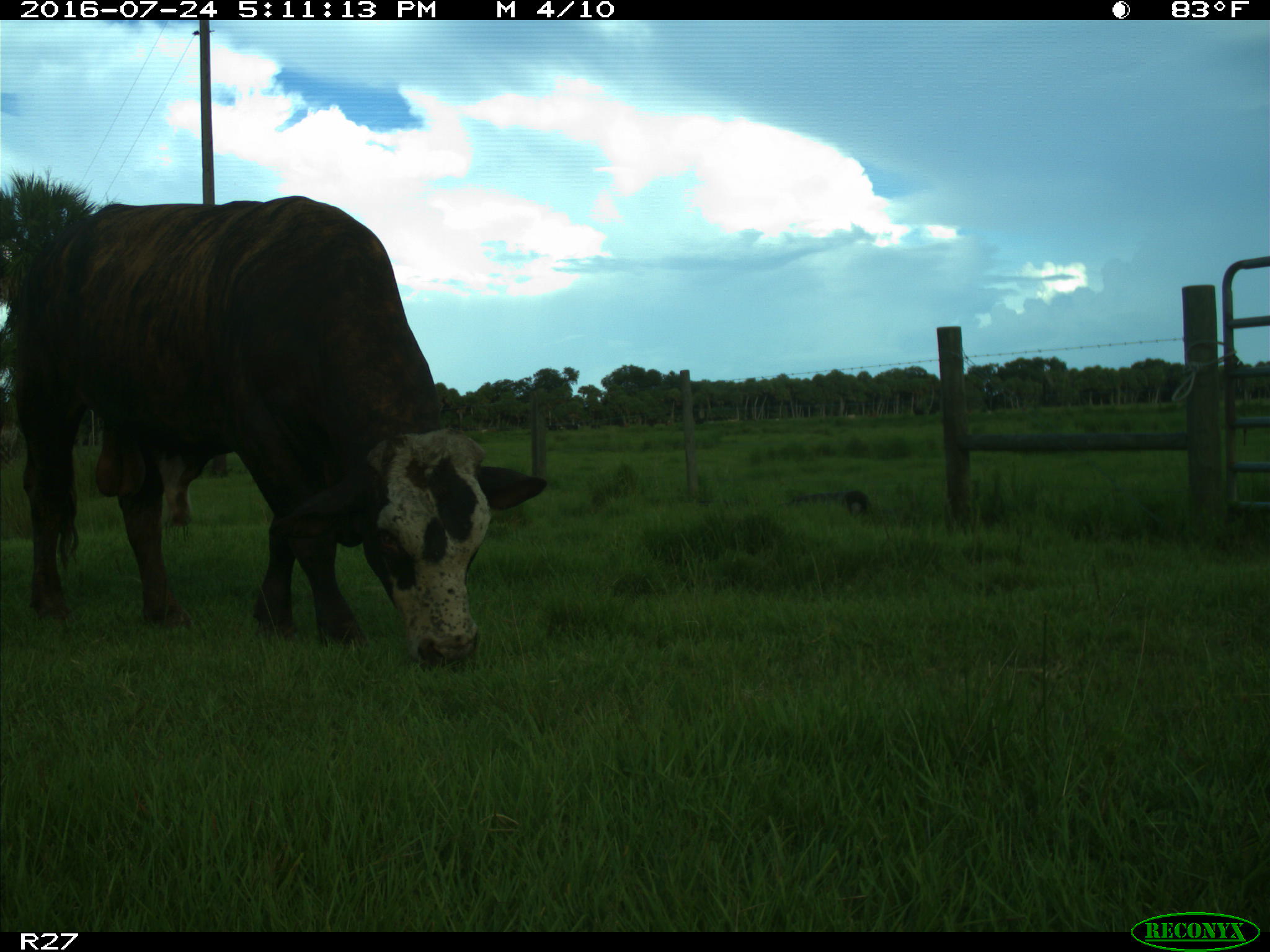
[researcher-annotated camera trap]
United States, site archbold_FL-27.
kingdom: Animalia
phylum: Chordata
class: Mammalia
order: Artiodactyla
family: Bovidae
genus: Bos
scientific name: Bos taurus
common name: domestic cow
Bos taurus (domestic cow).